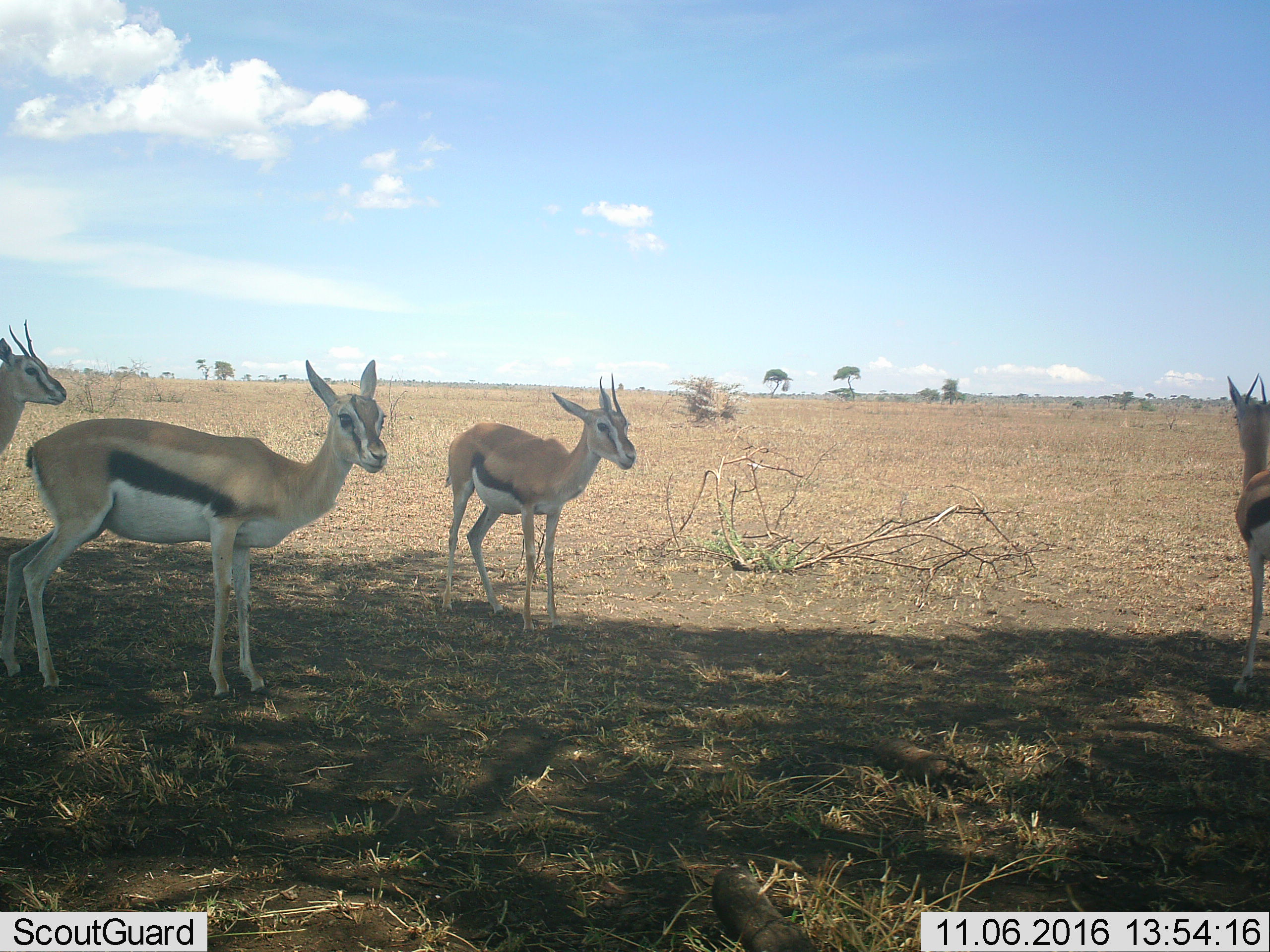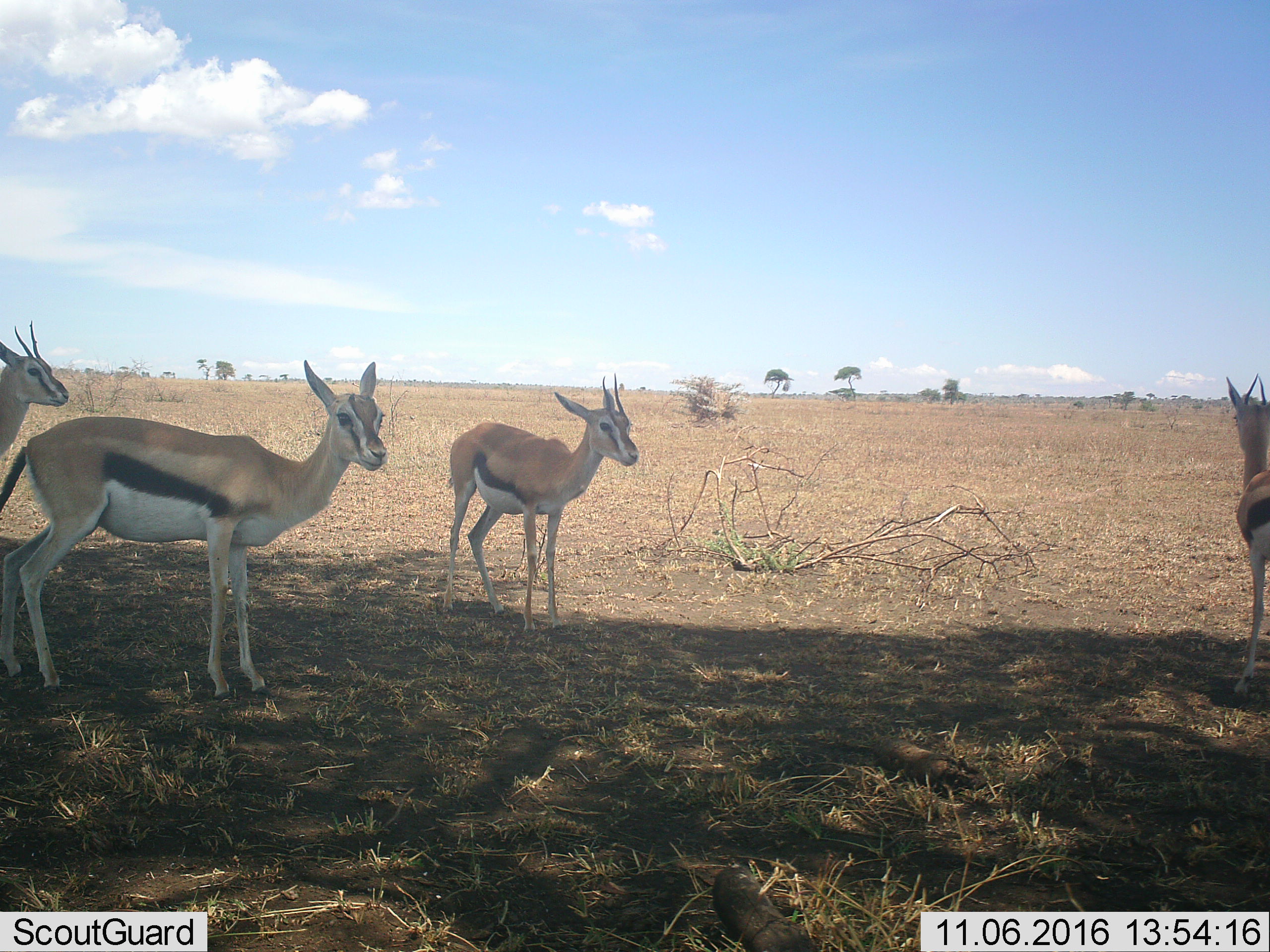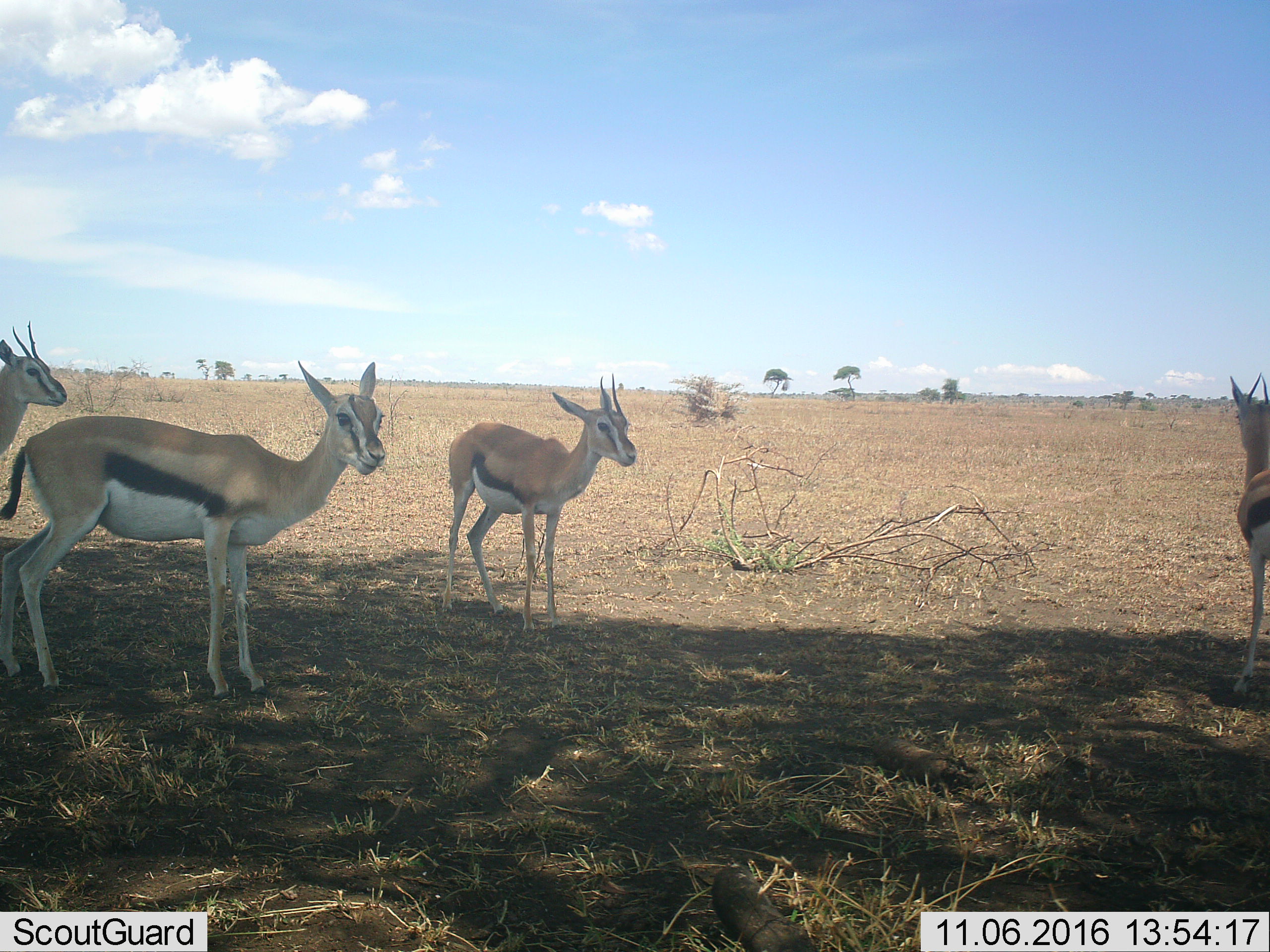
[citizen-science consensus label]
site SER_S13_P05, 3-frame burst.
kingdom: Animalia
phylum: Chordata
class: Mammalia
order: Artiodactyla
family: Bovidae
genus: Eudorcas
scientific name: Eudorcas thomsonii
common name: thomson's gazelle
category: gazellethomsons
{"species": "gazellethomsons (thomson's gazelle) (Eudorcas thomsonii)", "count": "4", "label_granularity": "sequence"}